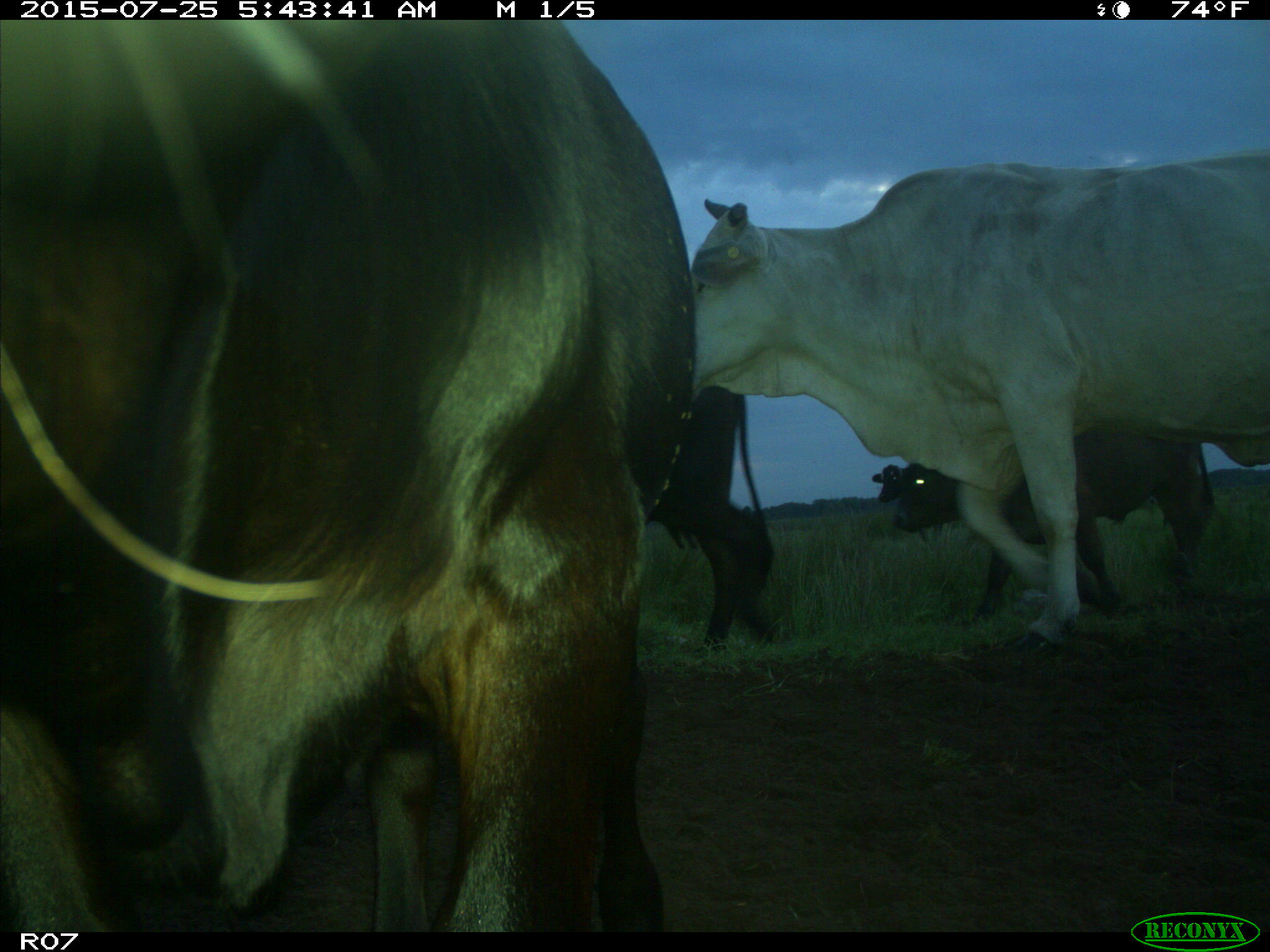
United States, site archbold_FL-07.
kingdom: Animalia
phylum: Chordata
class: Mammalia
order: Artiodactyla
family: Bovidae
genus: Bos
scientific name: Bos taurus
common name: domestic cow